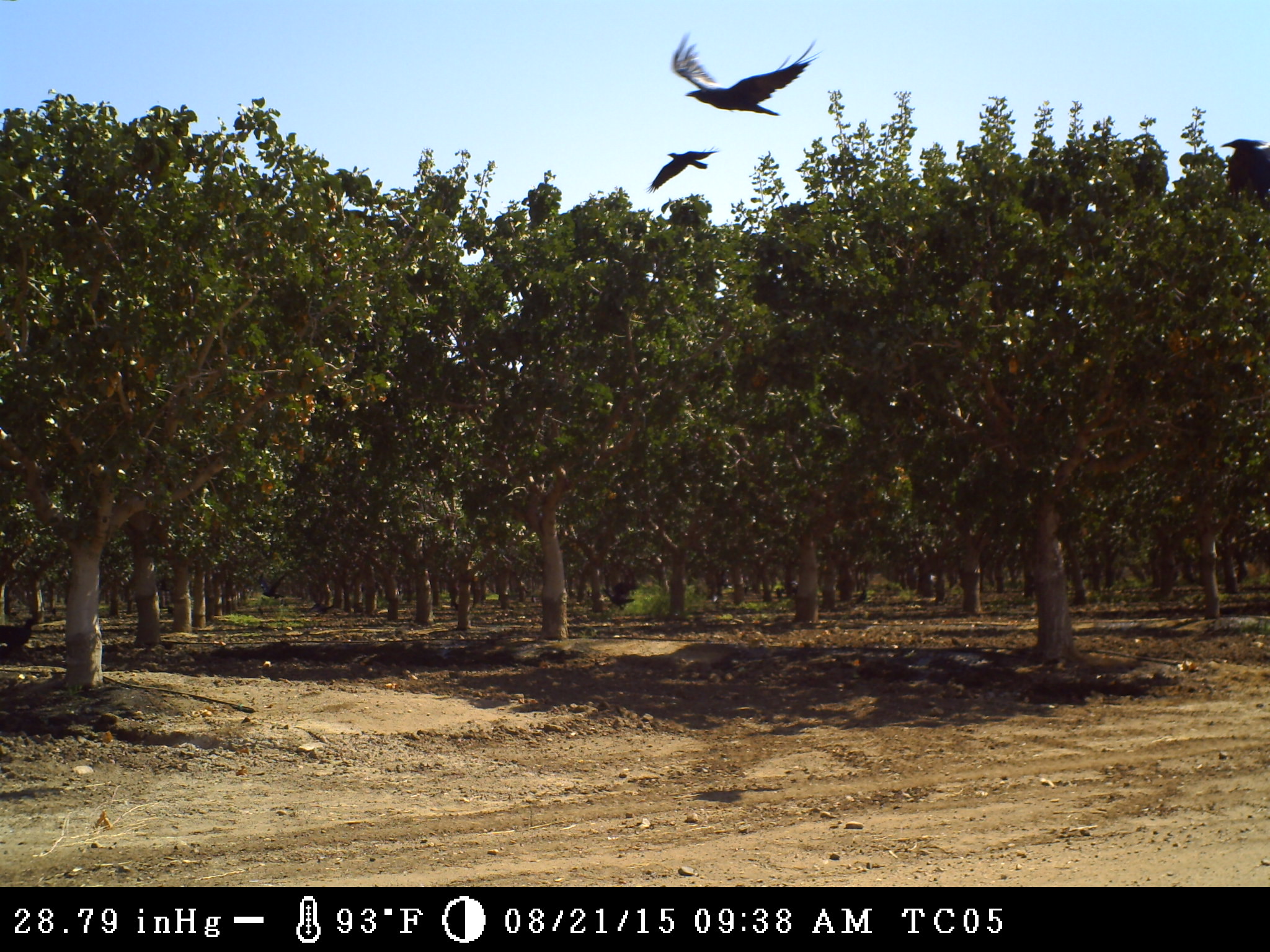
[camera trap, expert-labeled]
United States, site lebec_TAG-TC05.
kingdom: Animalia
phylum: Chordata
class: Aves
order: Passeriformes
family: Corvidae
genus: Corvus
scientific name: Corvus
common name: crows and ravens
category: unidentified corvus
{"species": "unidentified corvus (crows and ravens) (Corvus)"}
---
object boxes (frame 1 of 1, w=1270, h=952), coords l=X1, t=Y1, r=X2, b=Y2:
animal: l=668, t=30, r=823, b=117; l=645, t=146, r=722, b=195